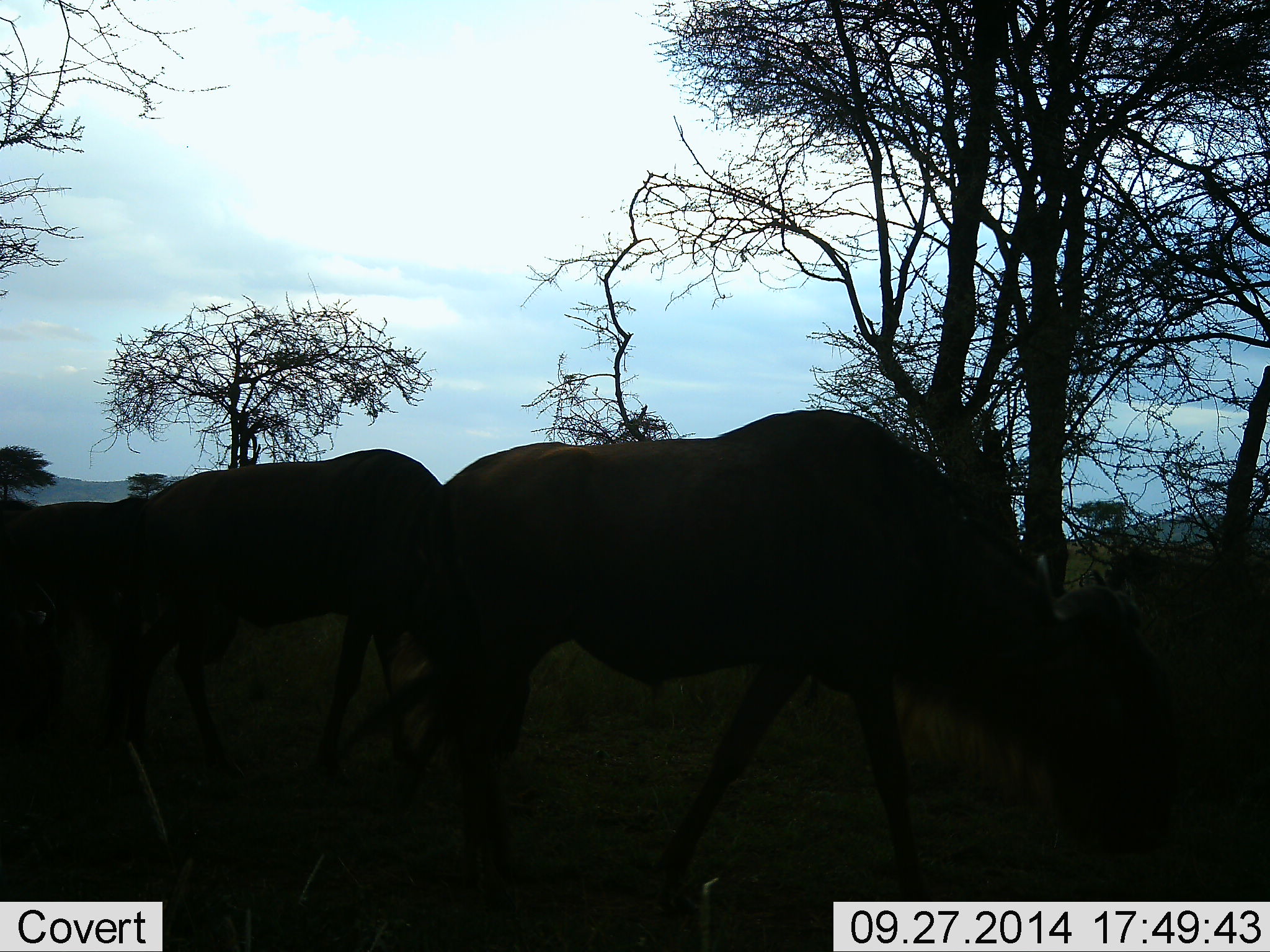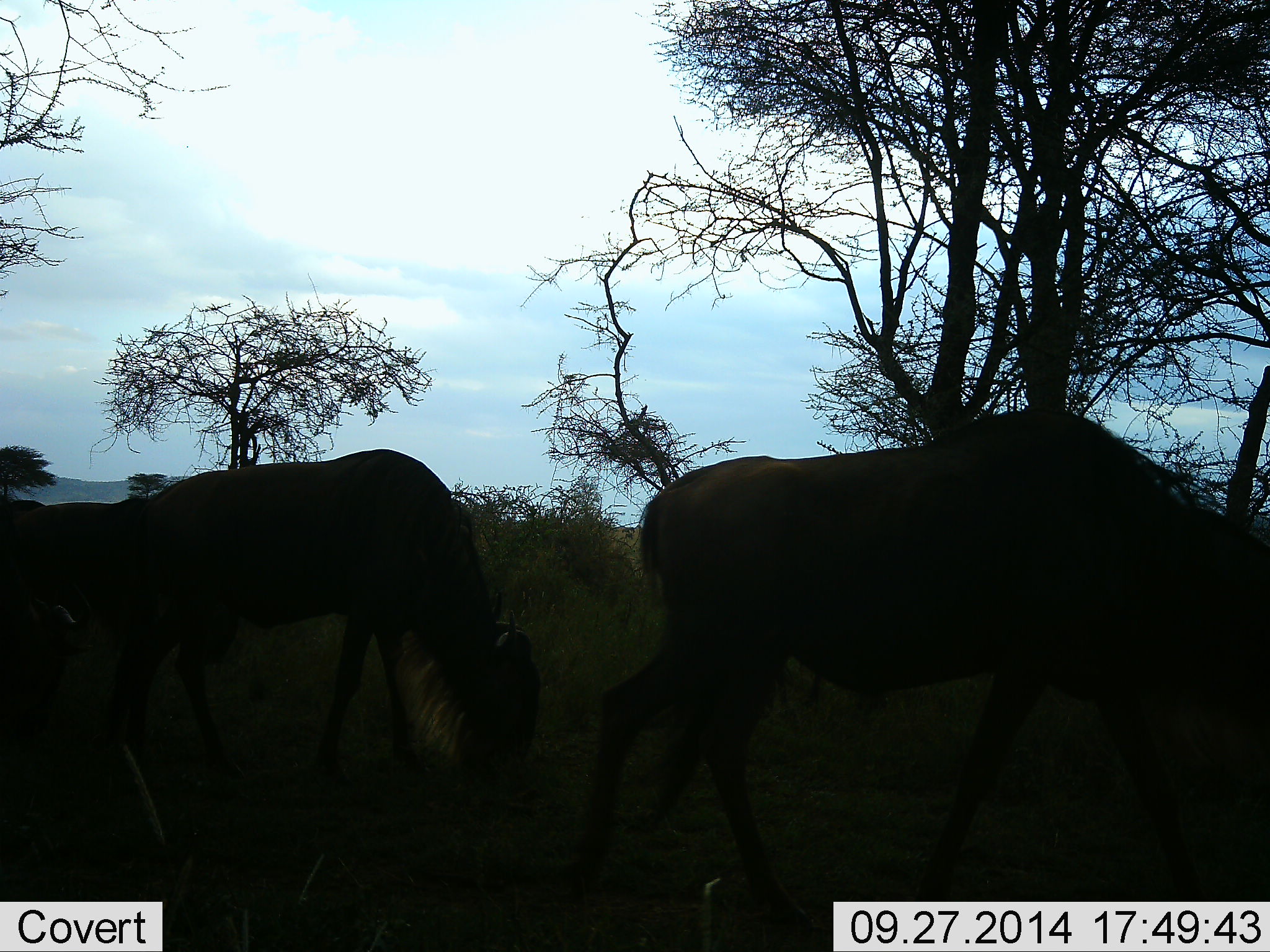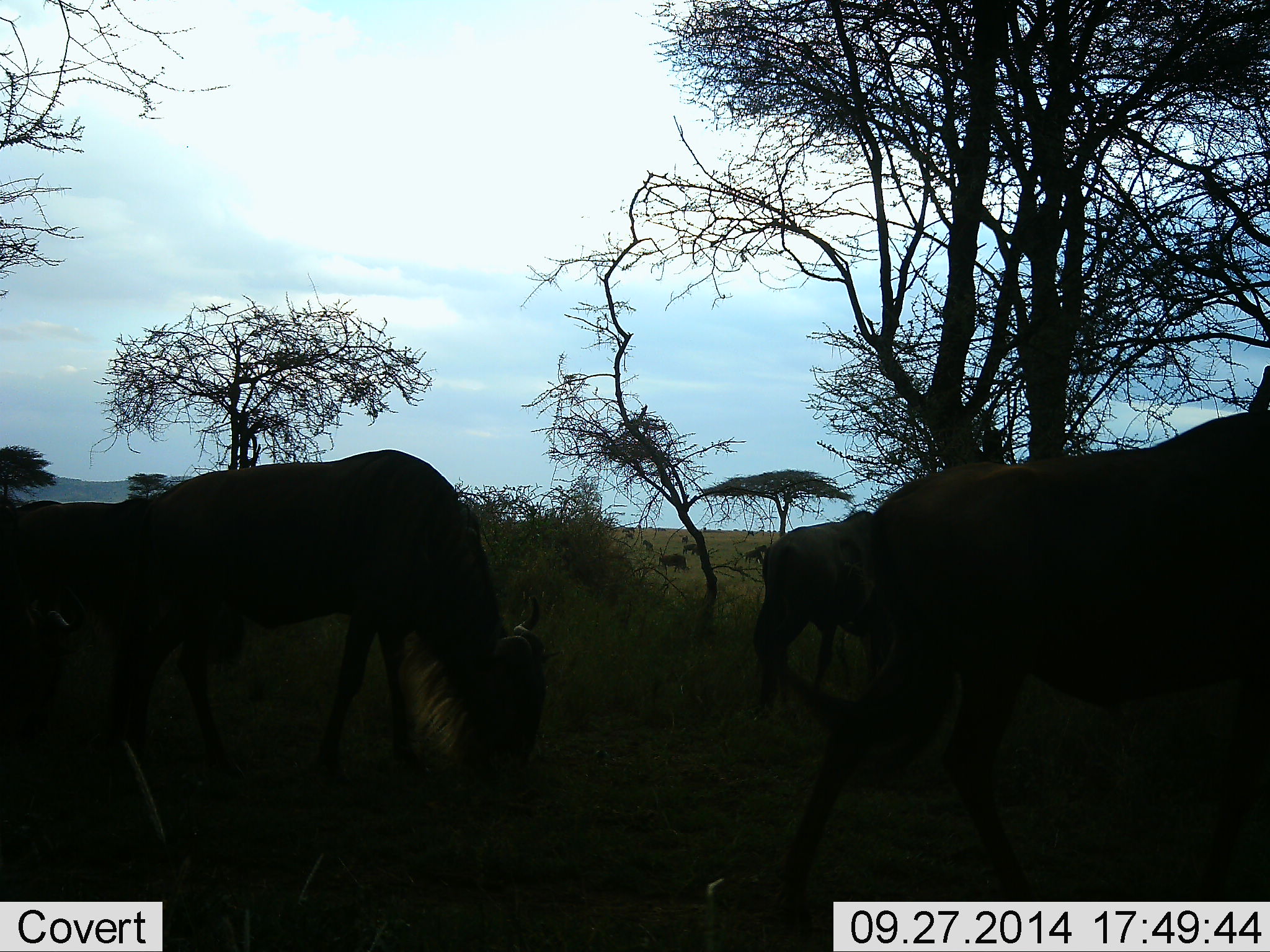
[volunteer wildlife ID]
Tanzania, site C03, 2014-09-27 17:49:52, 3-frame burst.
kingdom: Animalia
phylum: Chordata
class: Mammalia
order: Artiodactyla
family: Bovidae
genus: Connochaetes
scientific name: Connochaetes taurinus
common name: blue wildebeest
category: wildebeest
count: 3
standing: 20%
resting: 0%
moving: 70%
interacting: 0%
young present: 10%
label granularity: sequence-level